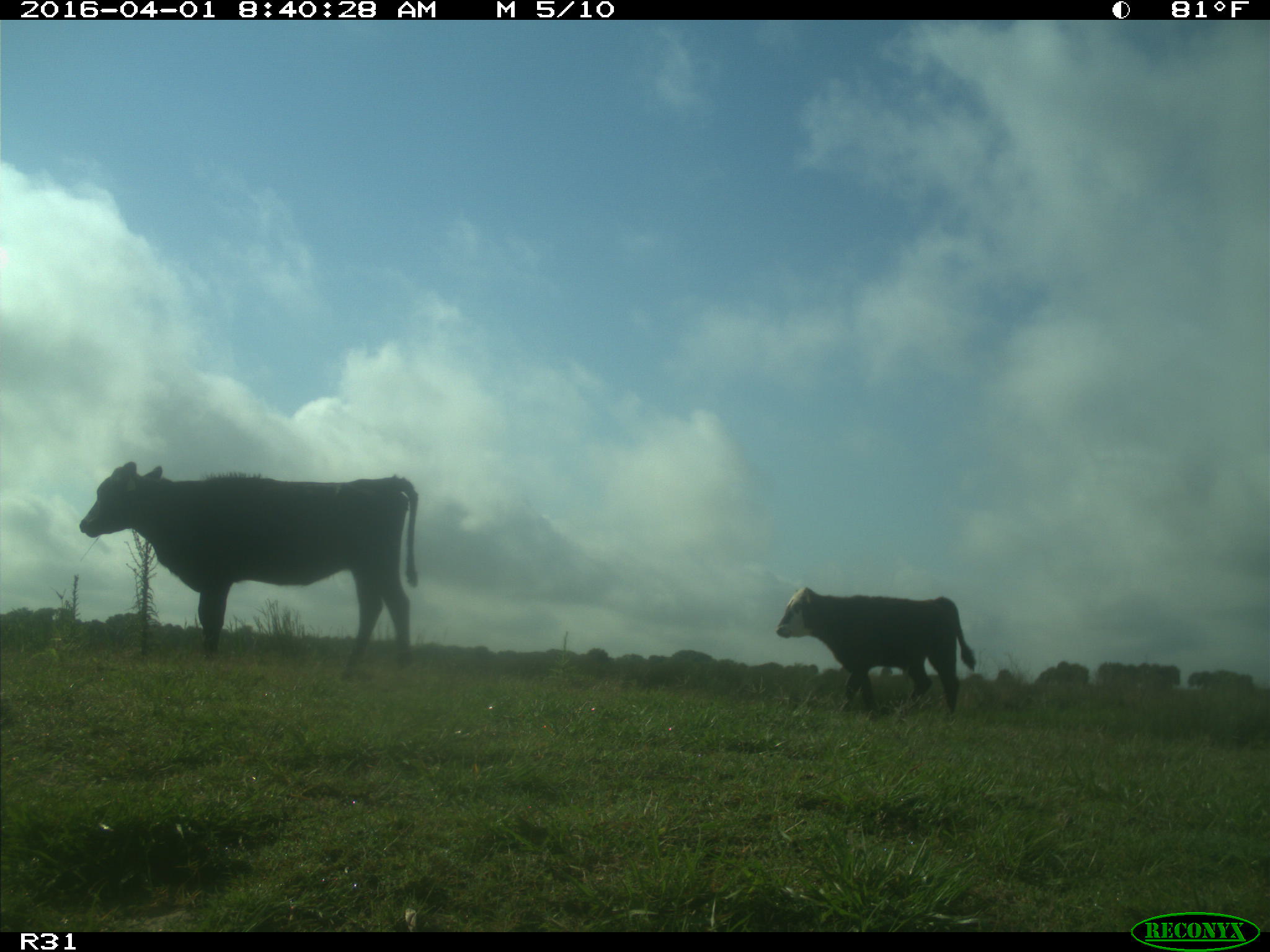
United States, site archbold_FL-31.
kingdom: Animalia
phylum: Chordata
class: Mammalia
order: Artiodactyla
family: Bovidae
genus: Bos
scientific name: Bos taurus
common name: domestic cow